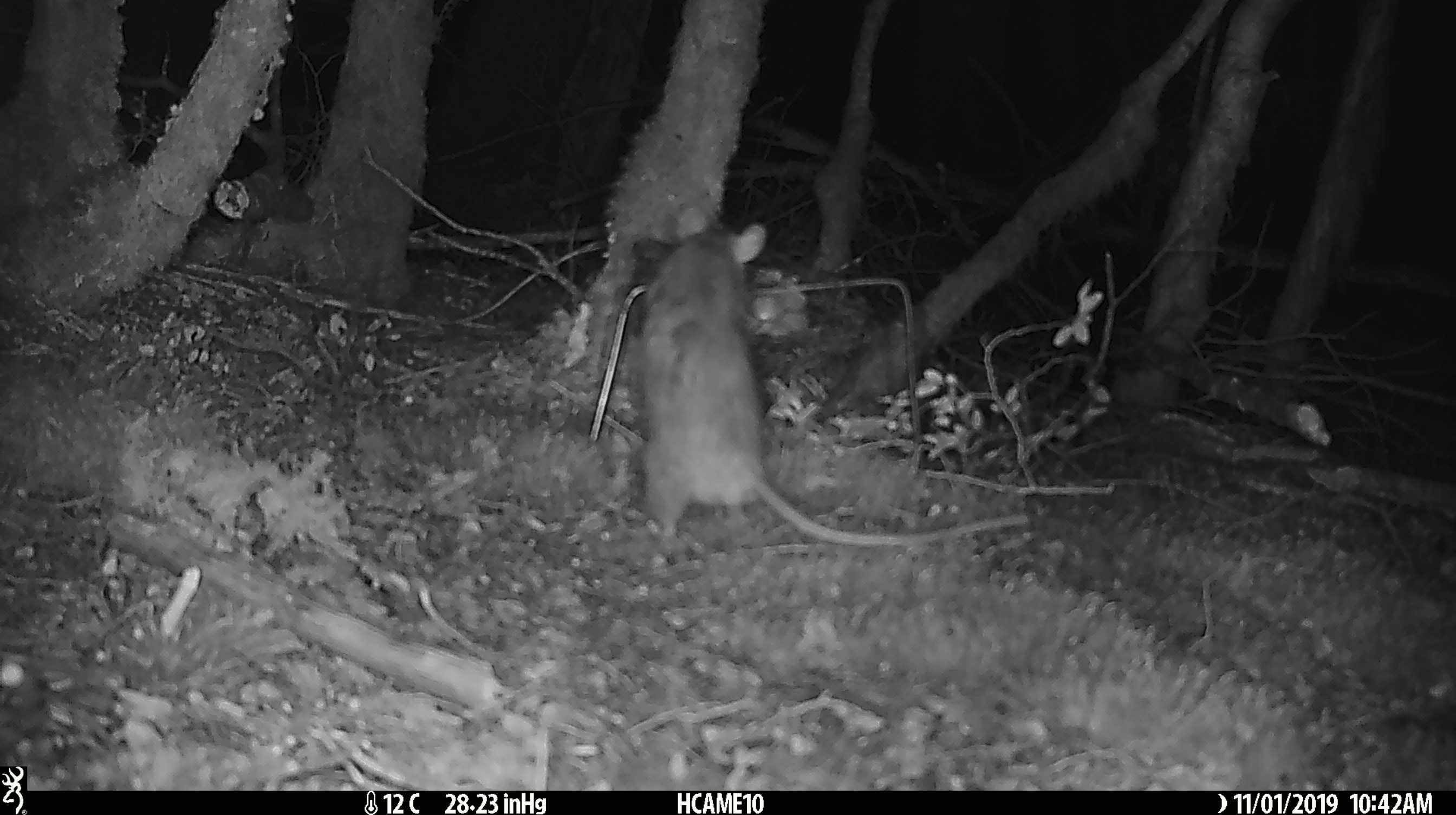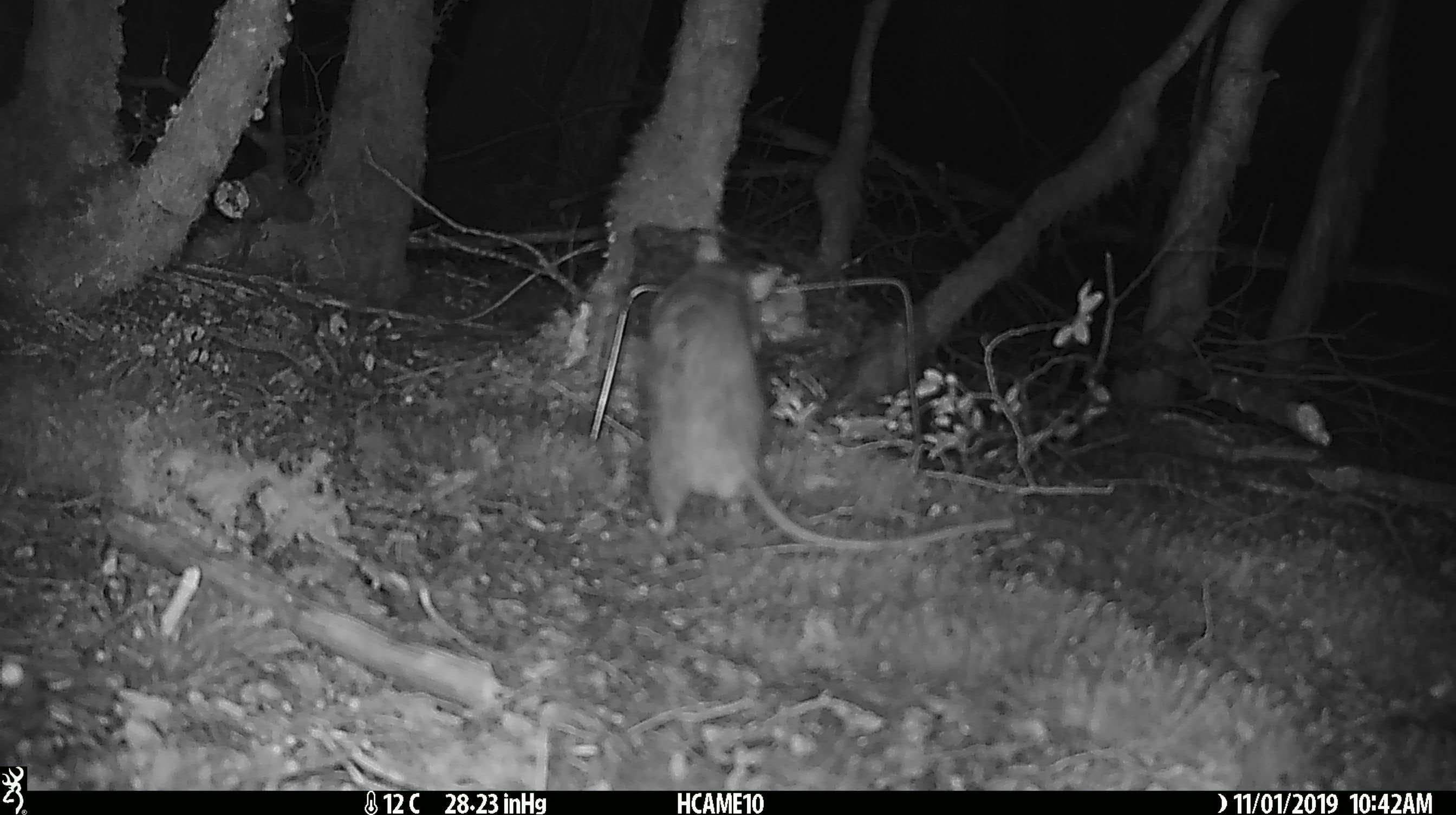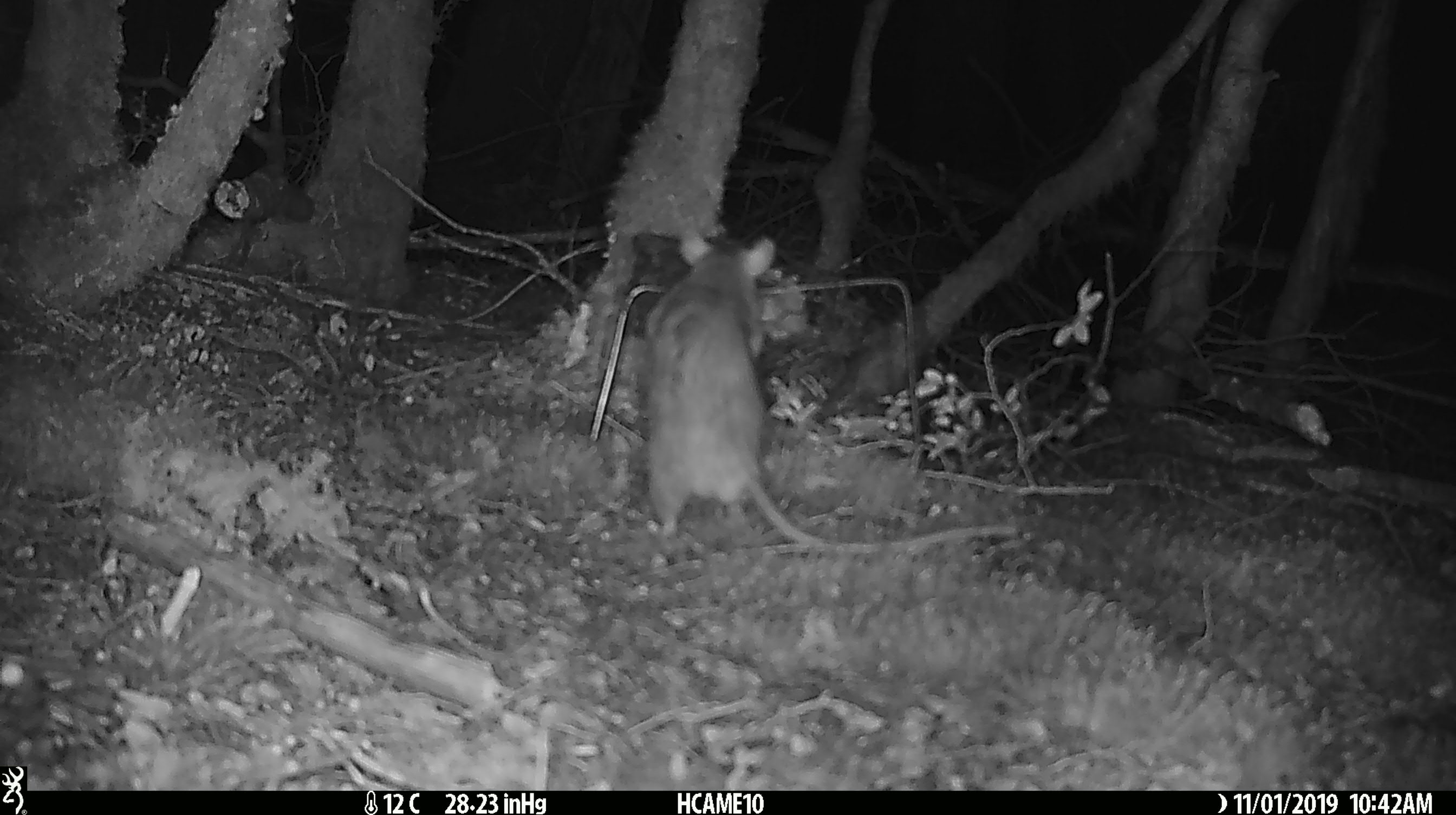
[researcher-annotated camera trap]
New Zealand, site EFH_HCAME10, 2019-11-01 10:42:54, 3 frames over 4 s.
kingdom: Animalia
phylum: Chordata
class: Mammalia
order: Rodentia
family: Muridae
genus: Rattus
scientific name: Rattus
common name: rat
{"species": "rat (Rattus)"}